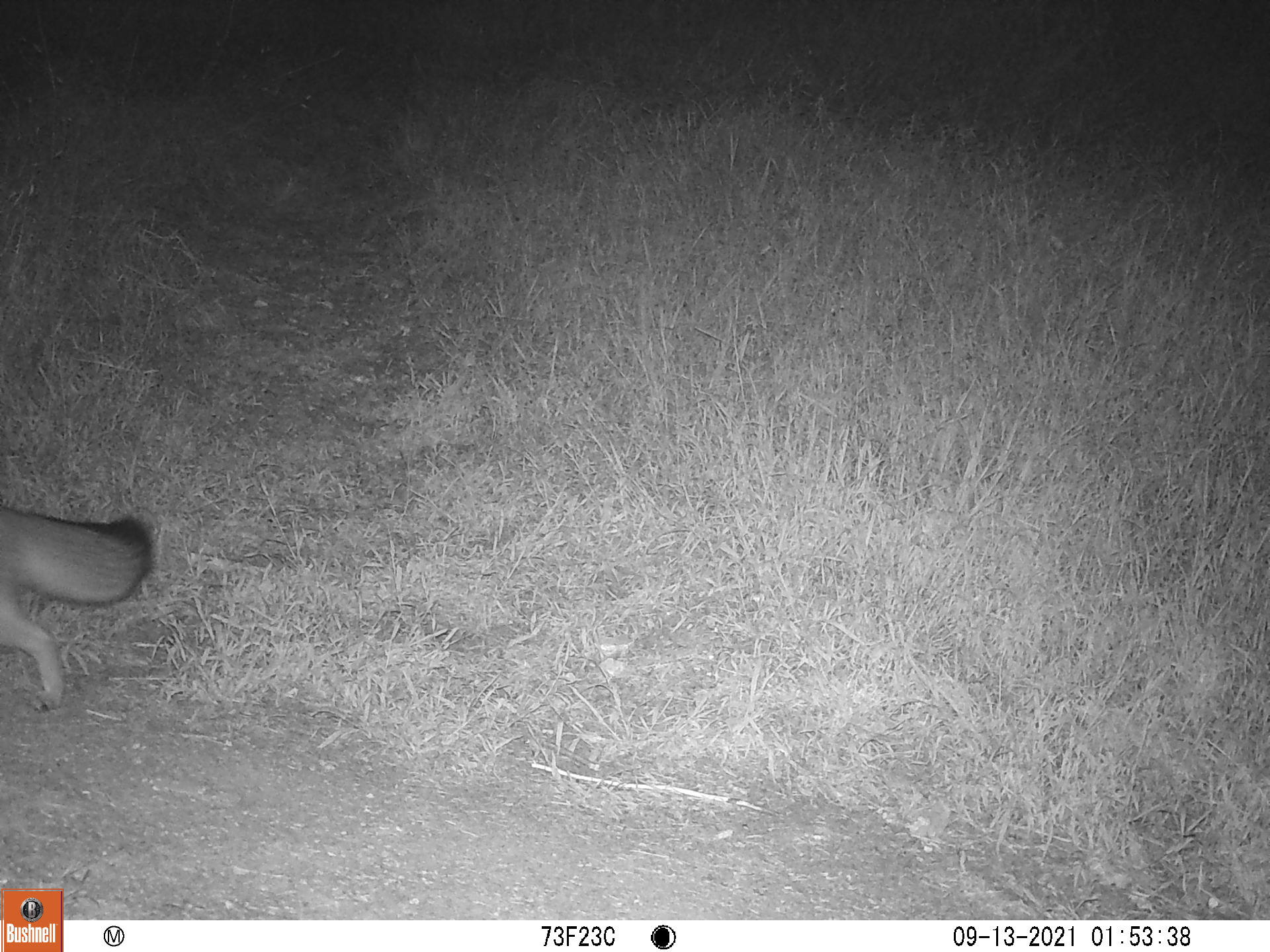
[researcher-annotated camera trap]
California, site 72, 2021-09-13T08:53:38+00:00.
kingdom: Animalia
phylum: Chordata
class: Mammalia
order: Carnivora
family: Canidae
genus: Urocyon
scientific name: Urocyon cinereoargenteus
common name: gray fox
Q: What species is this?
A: Gray fox (Urocyon cinereoargenteus).